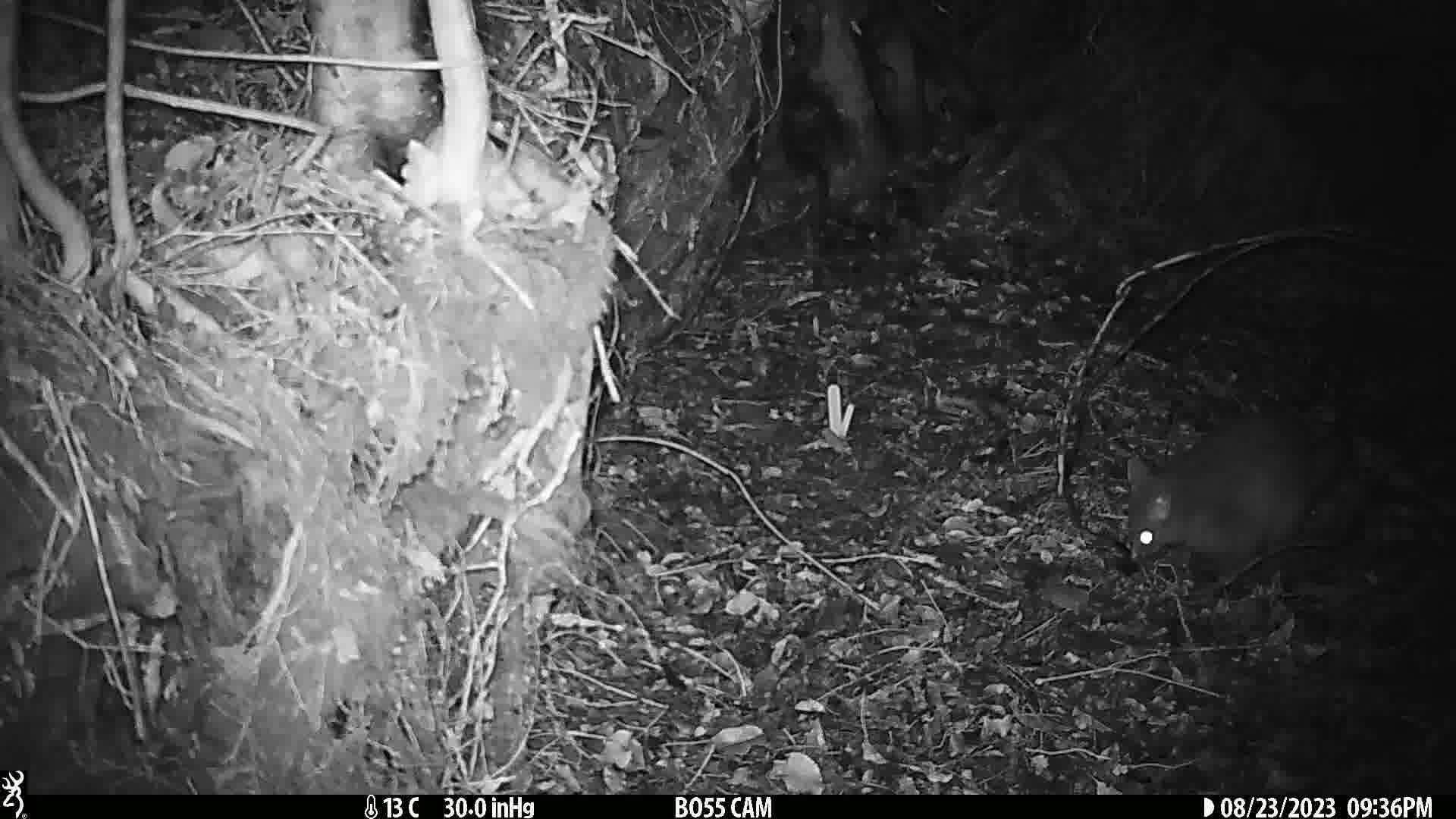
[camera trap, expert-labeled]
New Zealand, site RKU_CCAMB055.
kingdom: Animalia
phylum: Chordata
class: Mammalia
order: Diprotodontia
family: Phalangeridae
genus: Trichosurus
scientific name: Trichosurus vulpecula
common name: common brushtail possum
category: possum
Possum (common brushtail possum) (Trichosurus vulpecula).